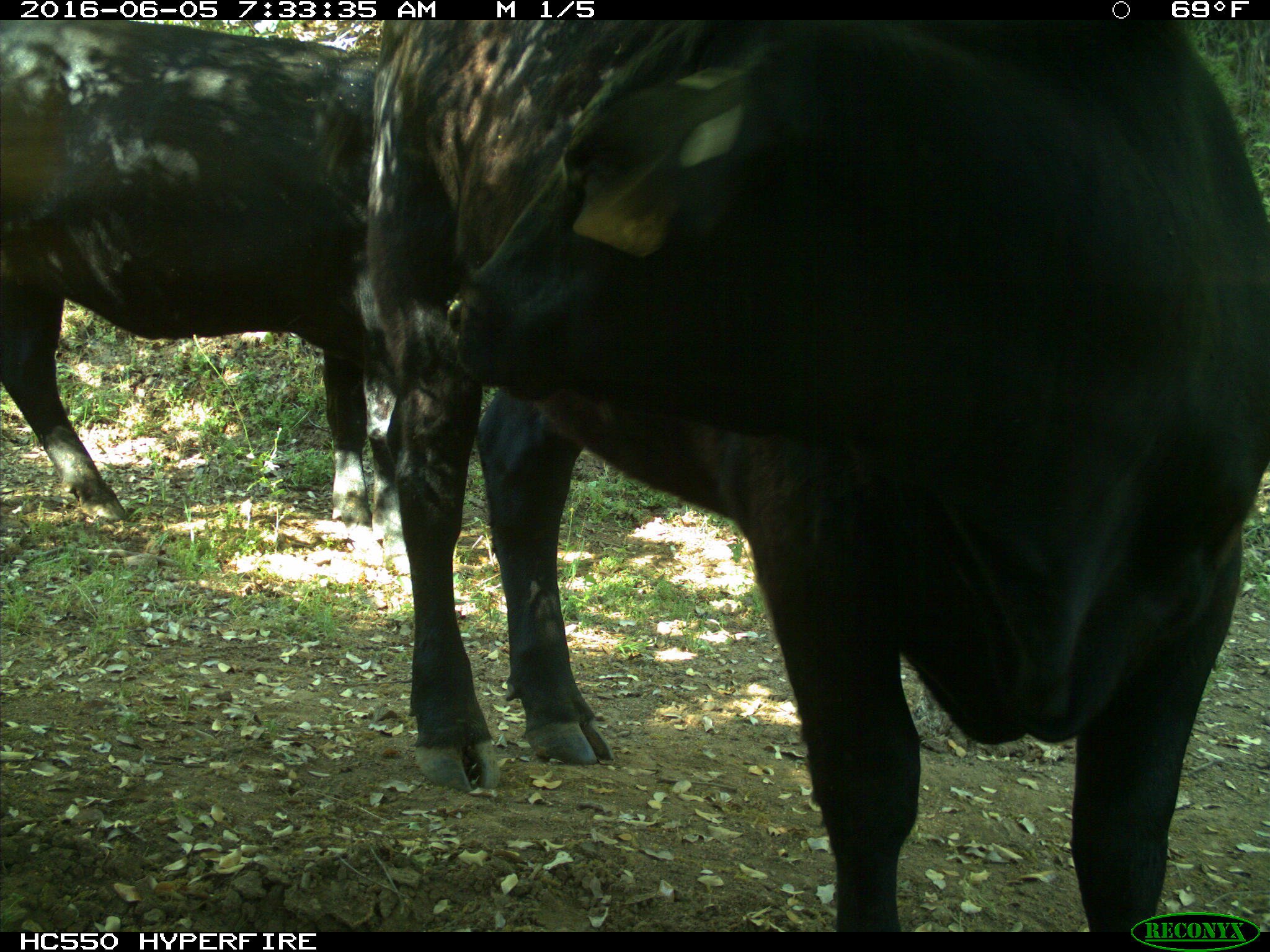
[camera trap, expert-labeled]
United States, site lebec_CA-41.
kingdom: Animalia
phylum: Chordata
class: Mammalia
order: Artiodactyla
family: Bovidae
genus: Bos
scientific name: Bos taurus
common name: domestic cow